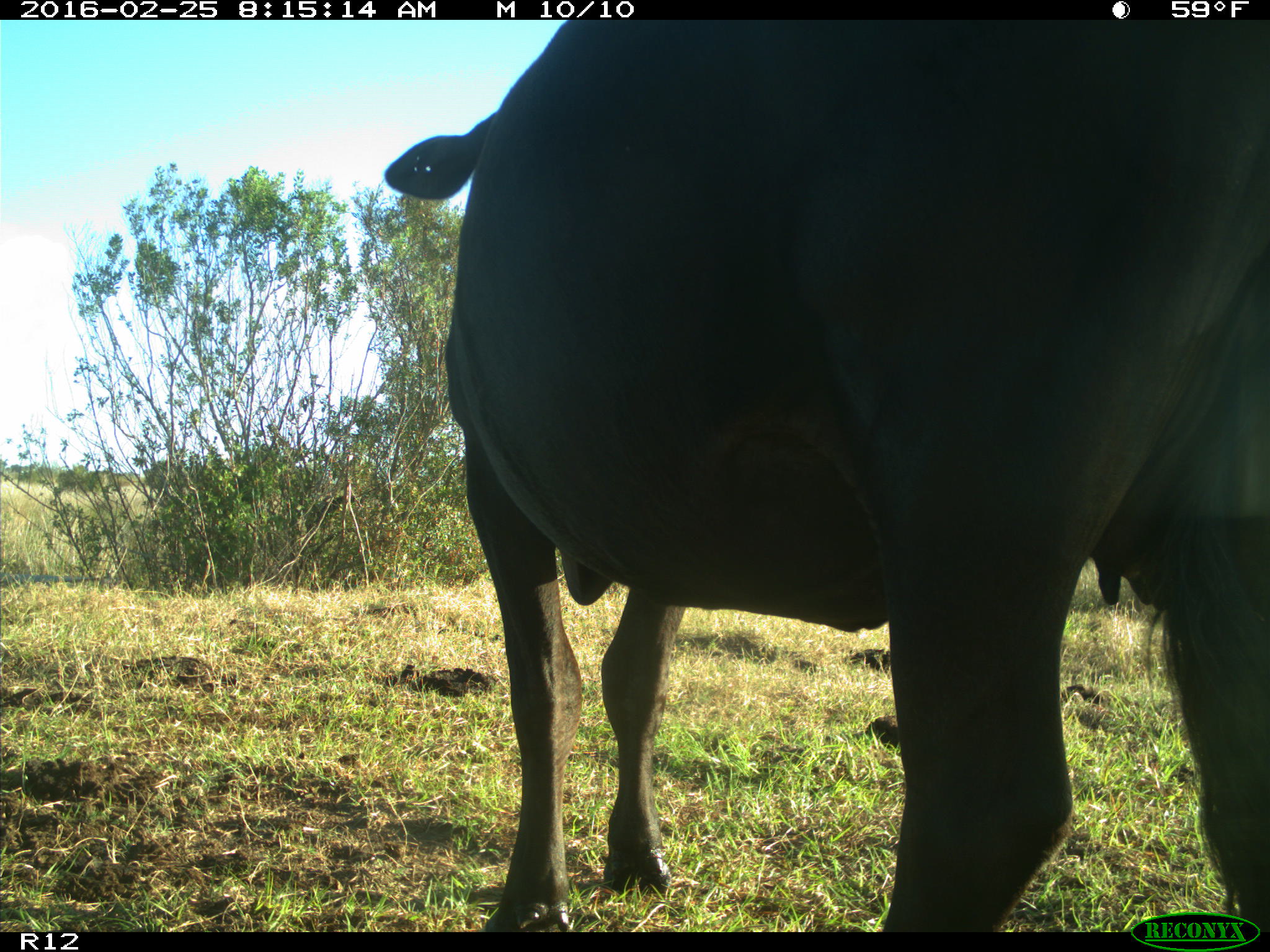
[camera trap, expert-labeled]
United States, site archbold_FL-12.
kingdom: Animalia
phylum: Chordata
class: Mammalia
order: Artiodactyla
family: Bovidae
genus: Bos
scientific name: Bos taurus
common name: domestic cow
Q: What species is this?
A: Bos taurus (domestic cow).